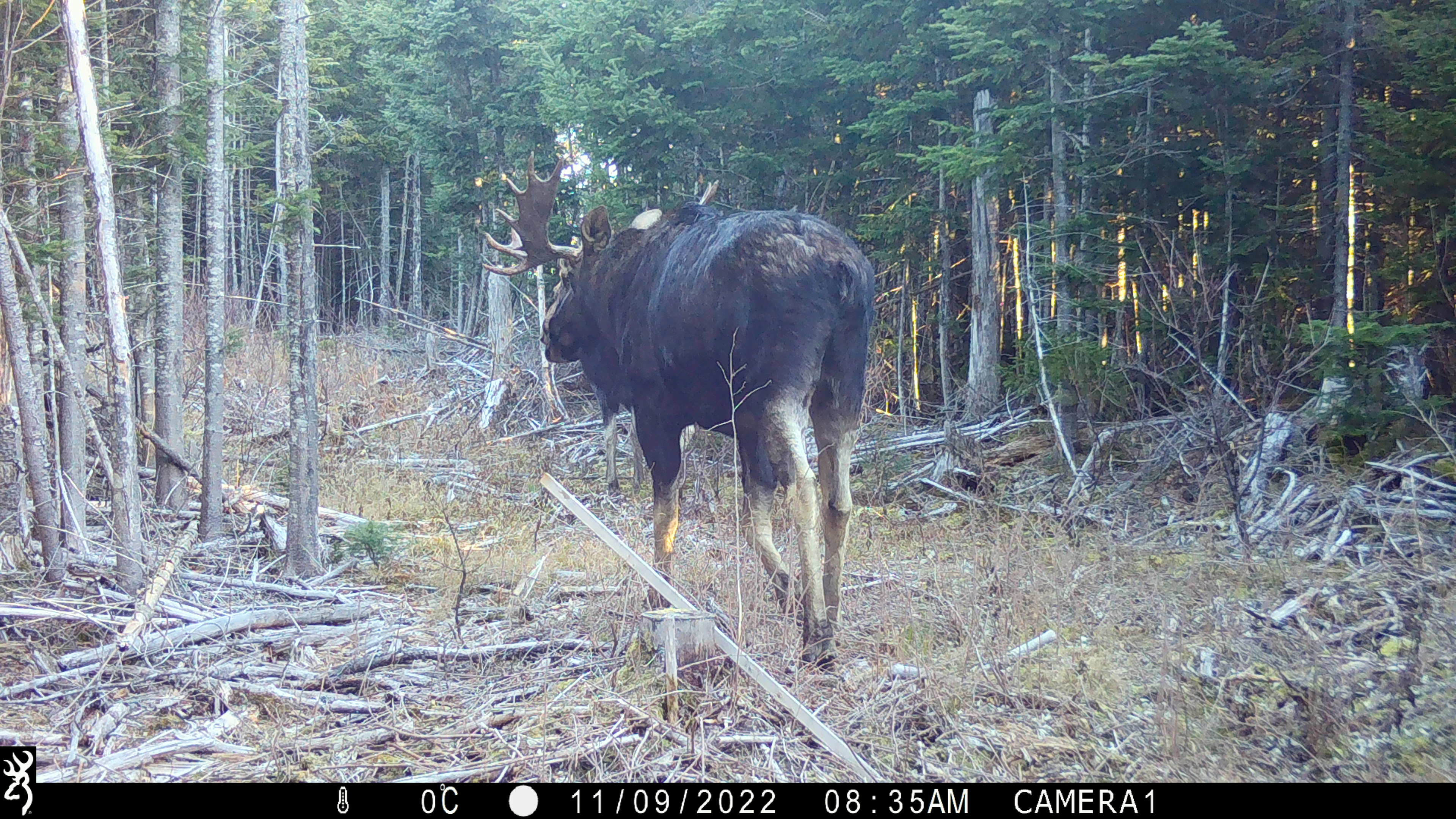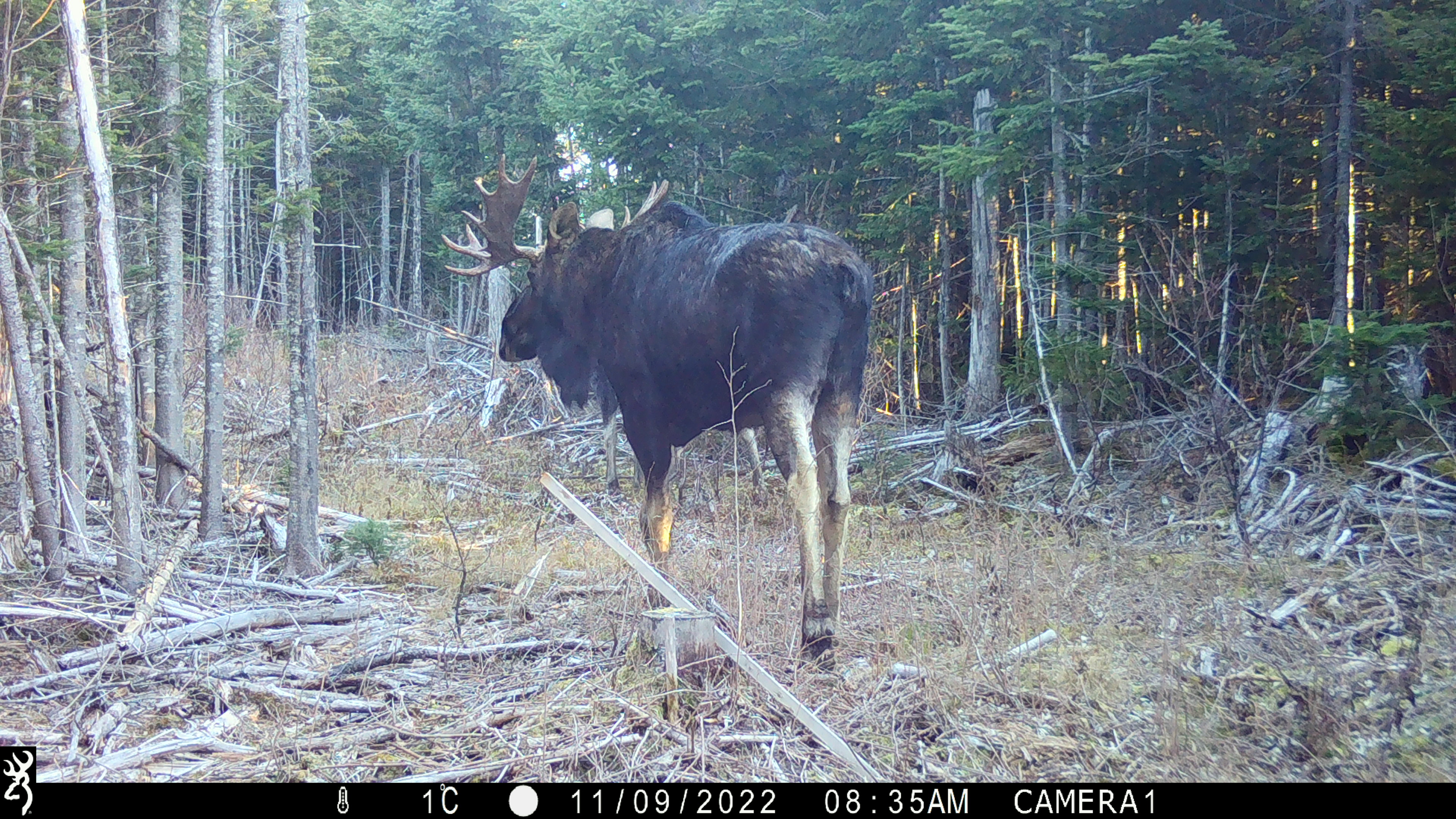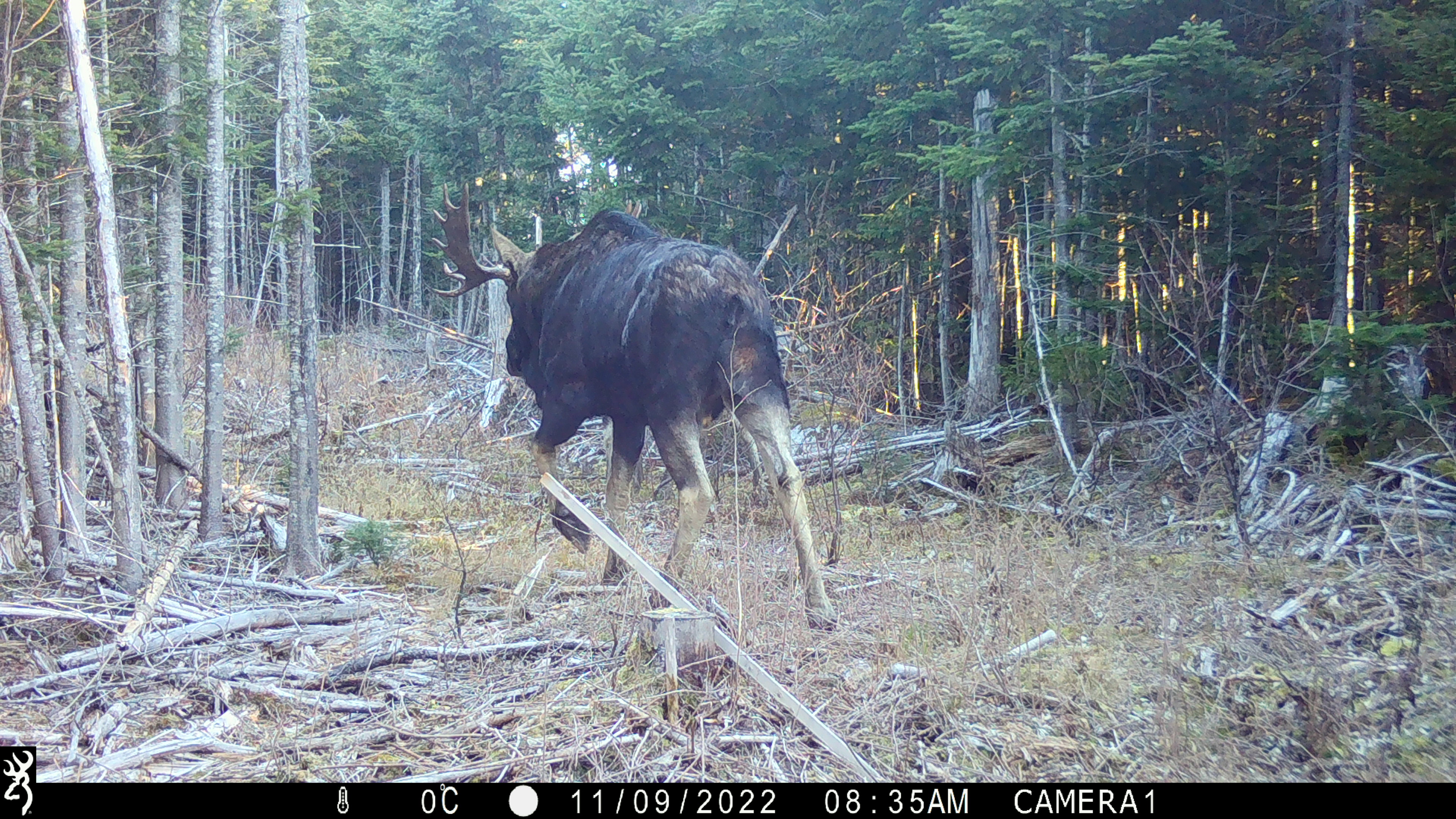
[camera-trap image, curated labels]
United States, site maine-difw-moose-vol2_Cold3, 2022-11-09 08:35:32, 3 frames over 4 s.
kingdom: Animalia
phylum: Chordata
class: Mammalia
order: Artiodactyla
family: Cervidae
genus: Alces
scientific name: Alces alces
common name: moose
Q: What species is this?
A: Moose (Alces alces).